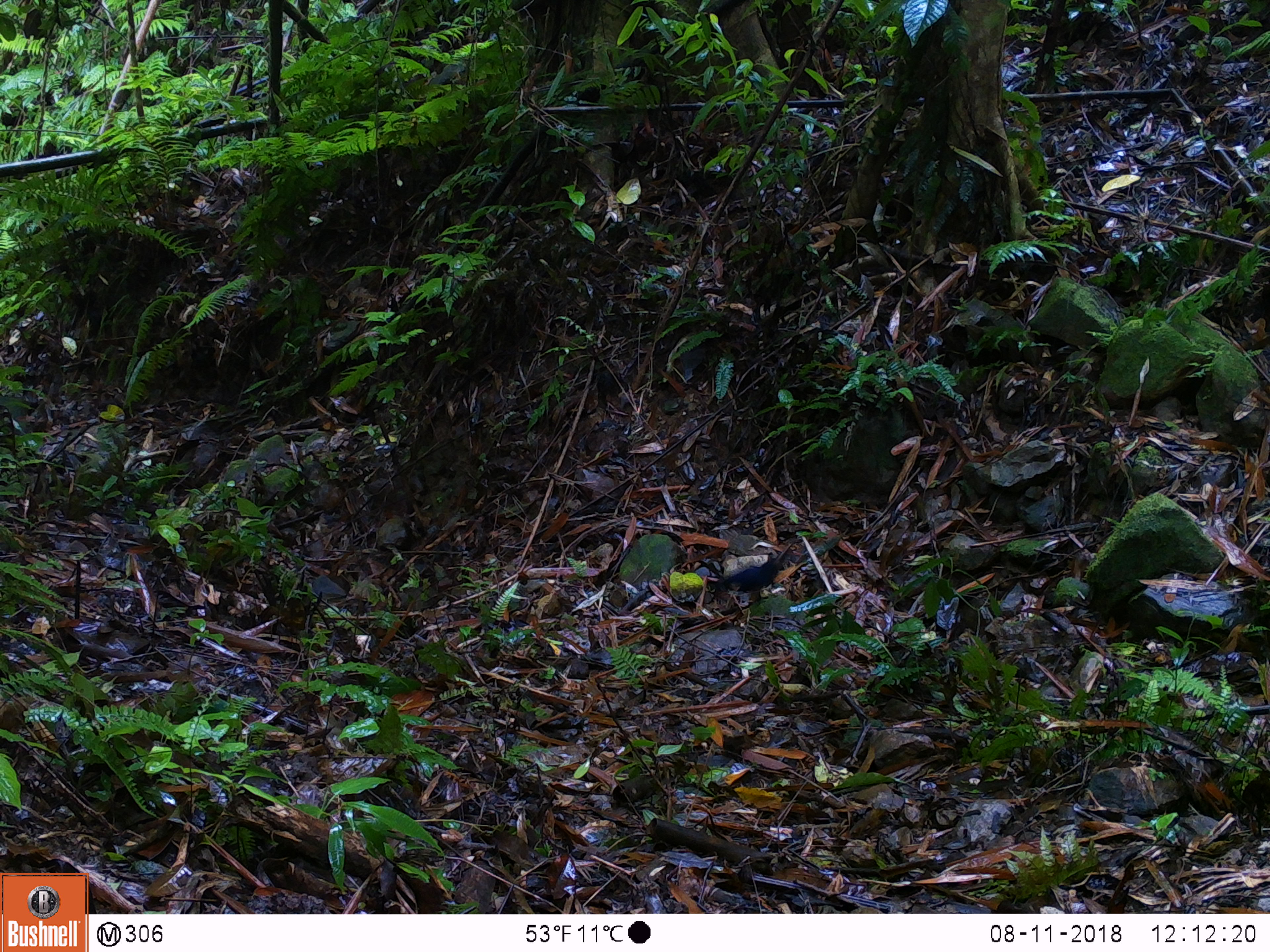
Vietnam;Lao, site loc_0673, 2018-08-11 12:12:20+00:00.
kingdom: Animalia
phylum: Chordata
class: Aves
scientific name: Aves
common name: bird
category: unidentified bird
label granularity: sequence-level